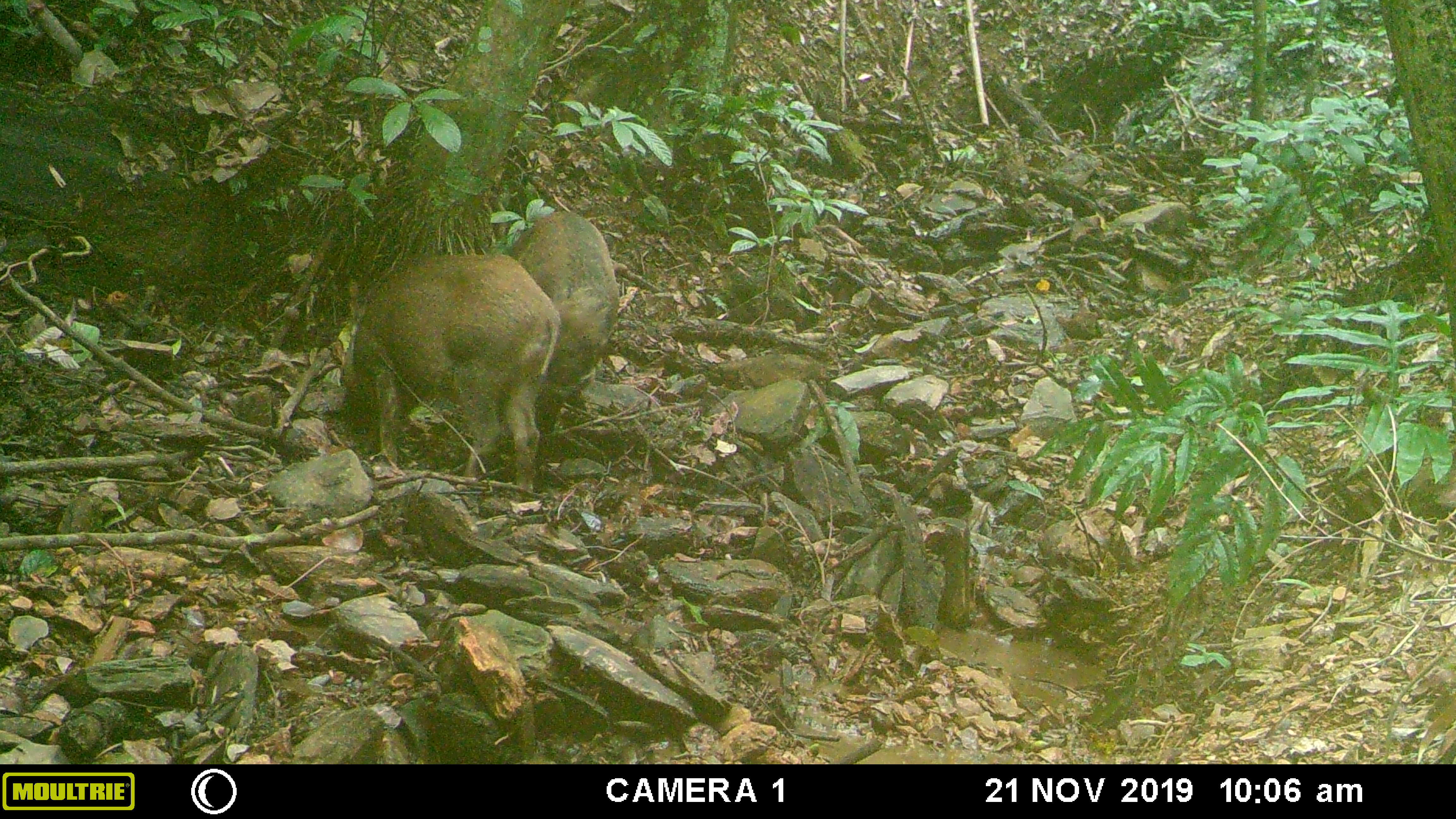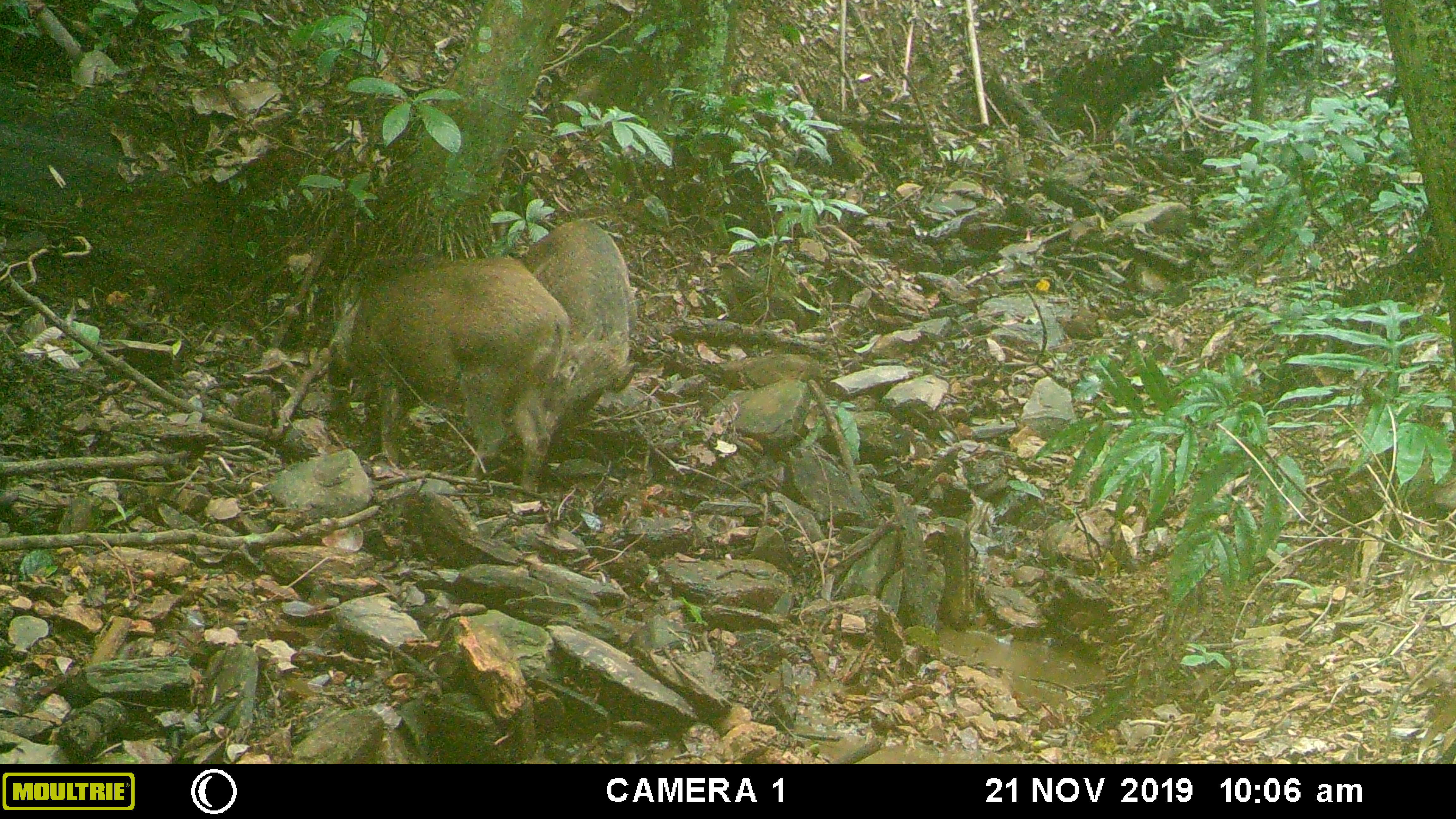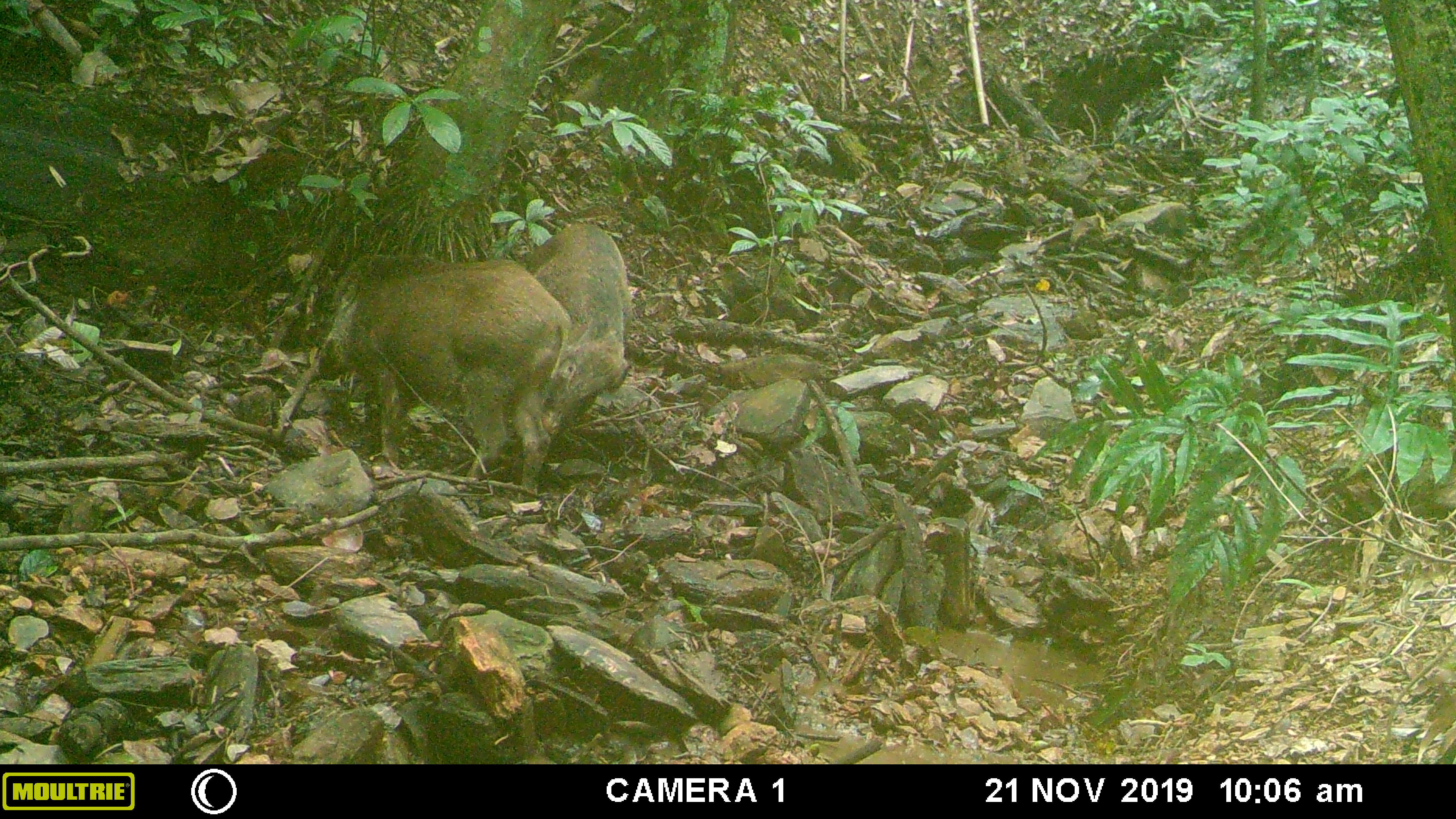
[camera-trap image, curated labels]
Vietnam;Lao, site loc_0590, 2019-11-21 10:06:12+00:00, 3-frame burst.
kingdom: Animalia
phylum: Chordata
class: Mammalia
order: Artiodactyla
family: Suidae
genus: Sus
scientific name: Sus scrofa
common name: eurasian wild pig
Eurasian wild pig (Sus scrofa). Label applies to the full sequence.